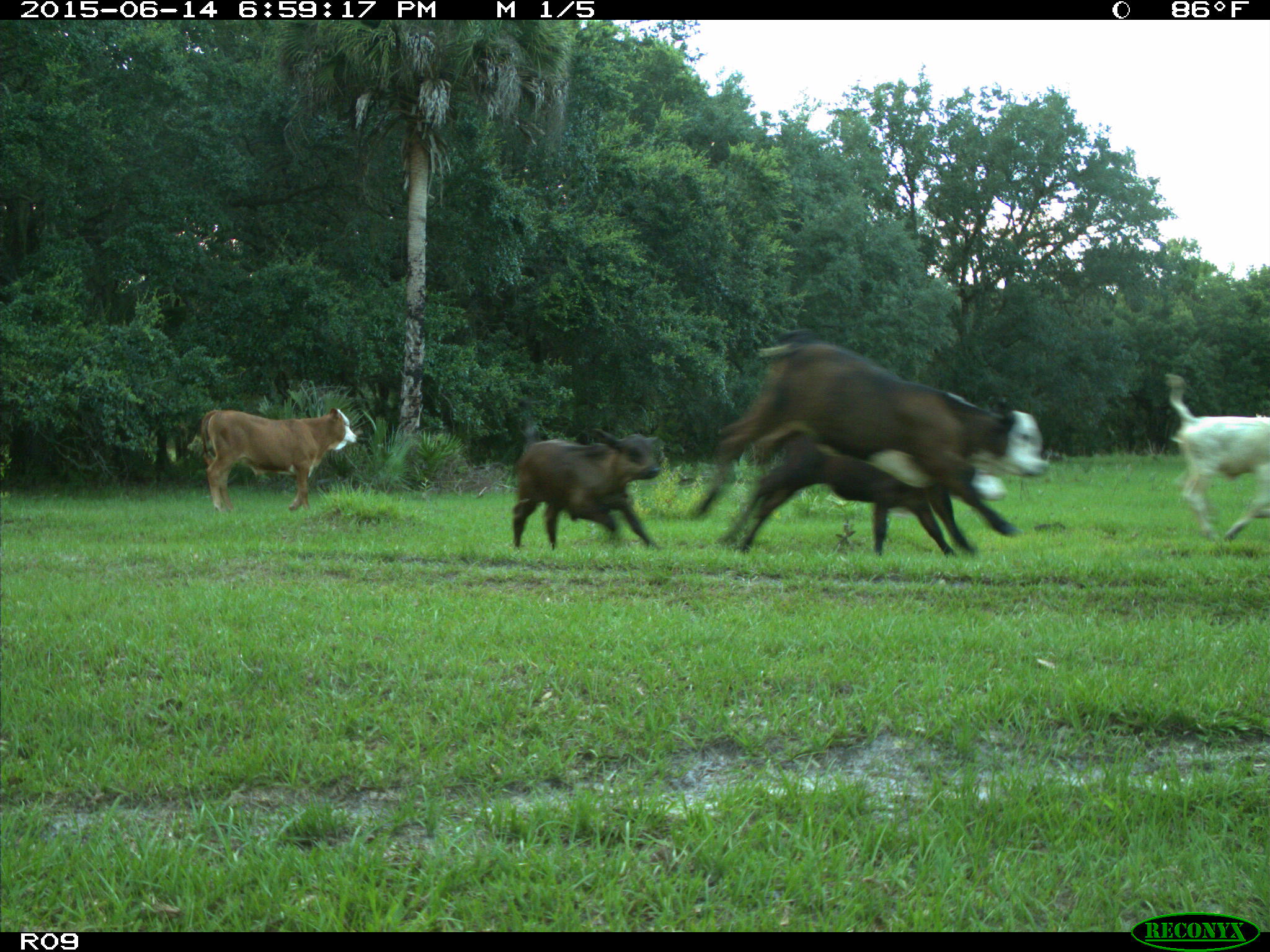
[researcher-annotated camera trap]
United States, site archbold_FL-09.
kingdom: Animalia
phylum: Chordata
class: Mammalia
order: Artiodactyla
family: Bovidae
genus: Bos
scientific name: Bos taurus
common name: domestic cow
Bos taurus (domestic cow).